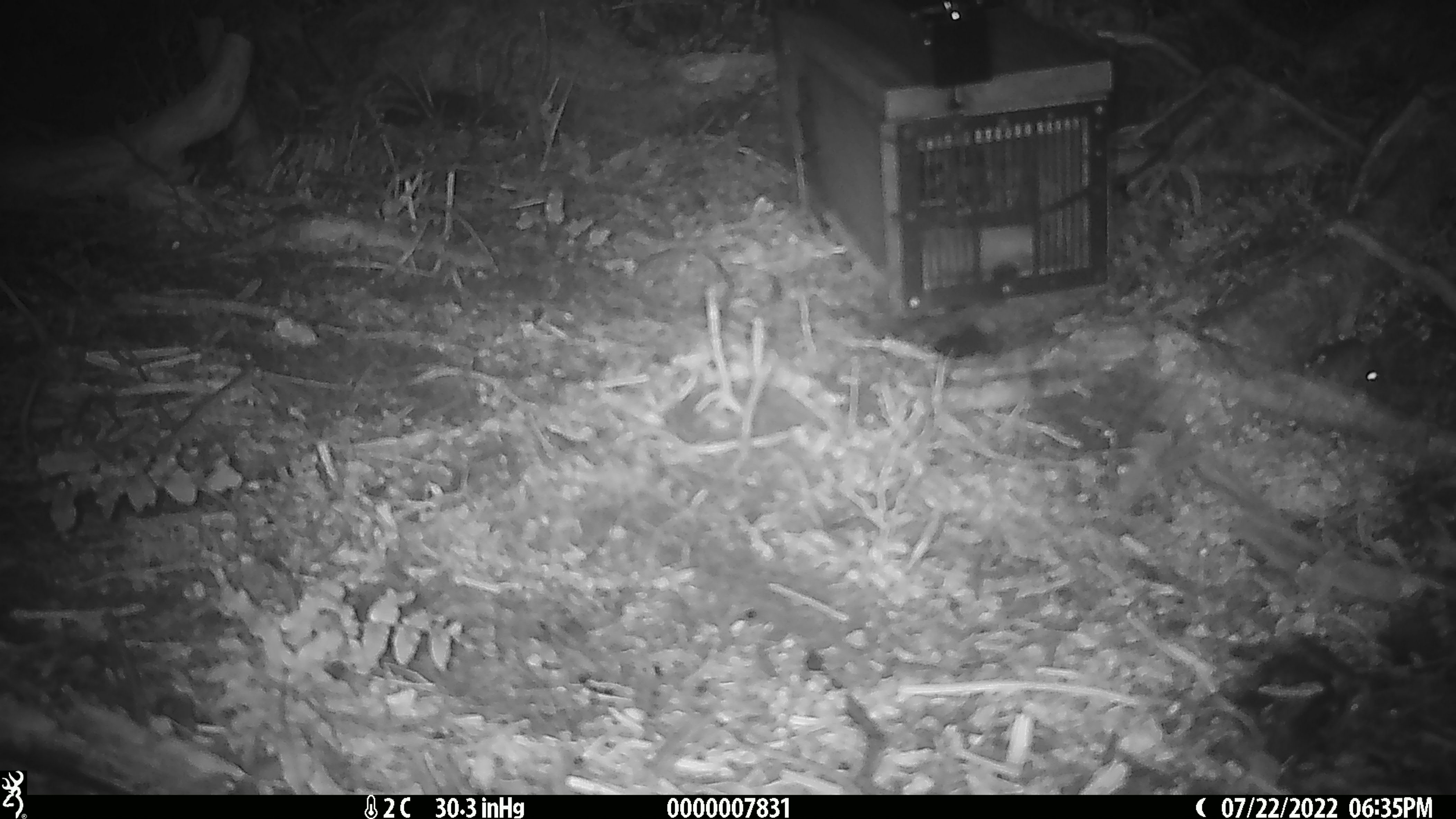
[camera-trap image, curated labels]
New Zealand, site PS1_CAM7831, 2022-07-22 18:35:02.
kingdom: Animalia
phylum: Chordata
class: Mammalia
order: Rodentia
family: Muridae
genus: Mus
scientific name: Mus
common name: mouse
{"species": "mouse (Mus)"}